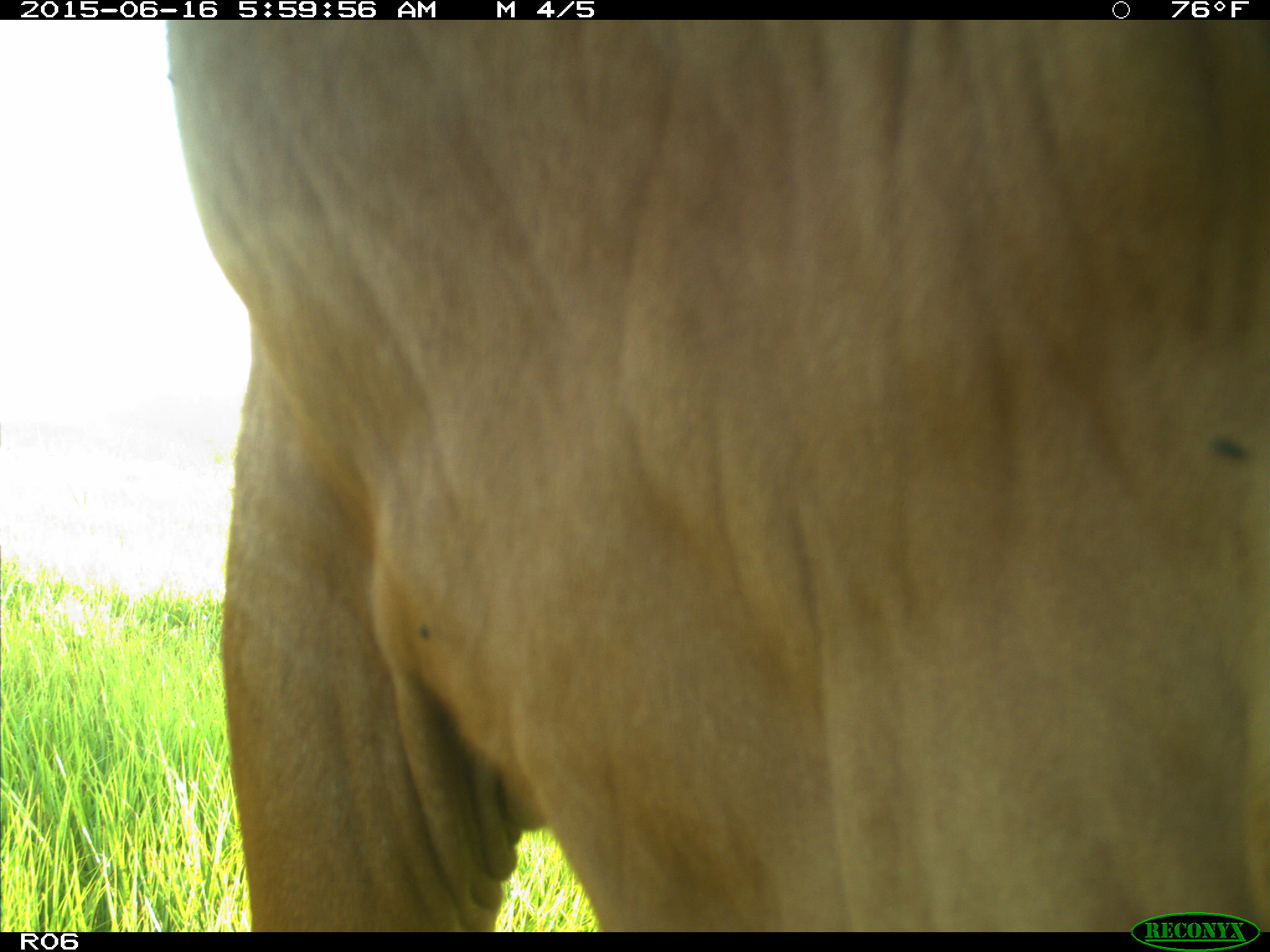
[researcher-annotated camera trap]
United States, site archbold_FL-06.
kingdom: Animalia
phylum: Chordata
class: Mammalia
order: Artiodactyla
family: Bovidae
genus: Bos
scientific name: Bos taurus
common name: domestic cow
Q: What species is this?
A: Bos taurus (domestic cow).